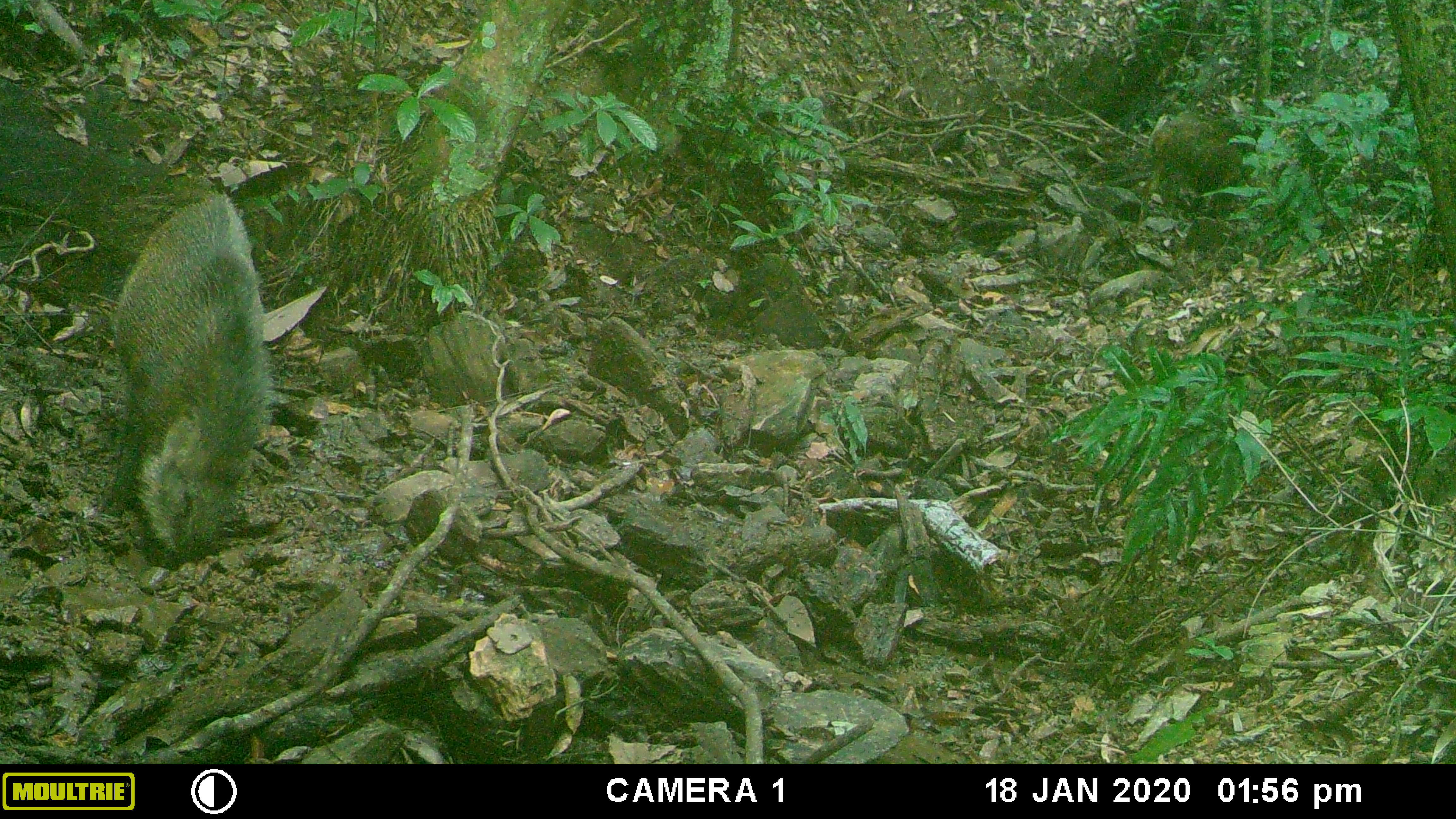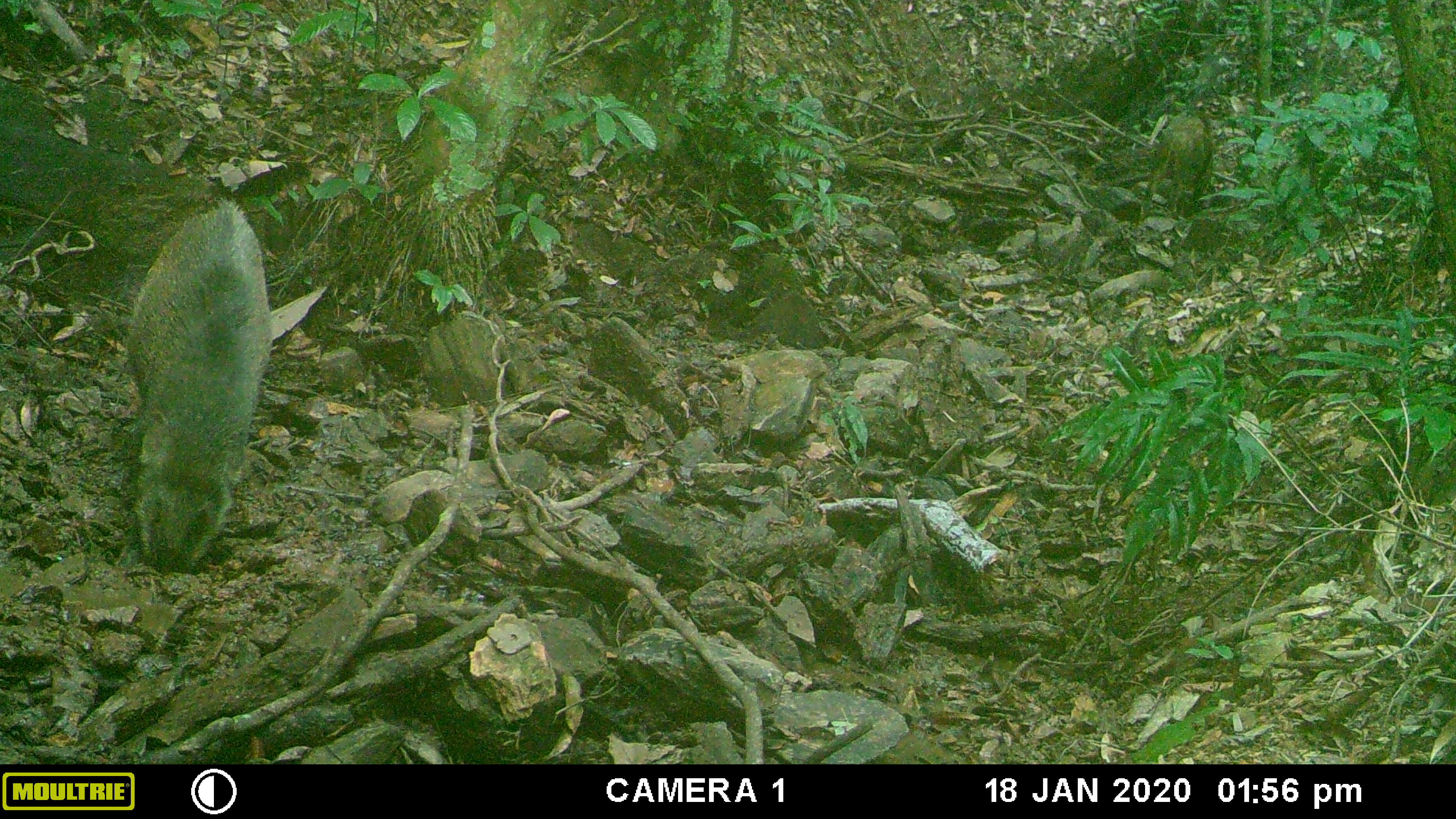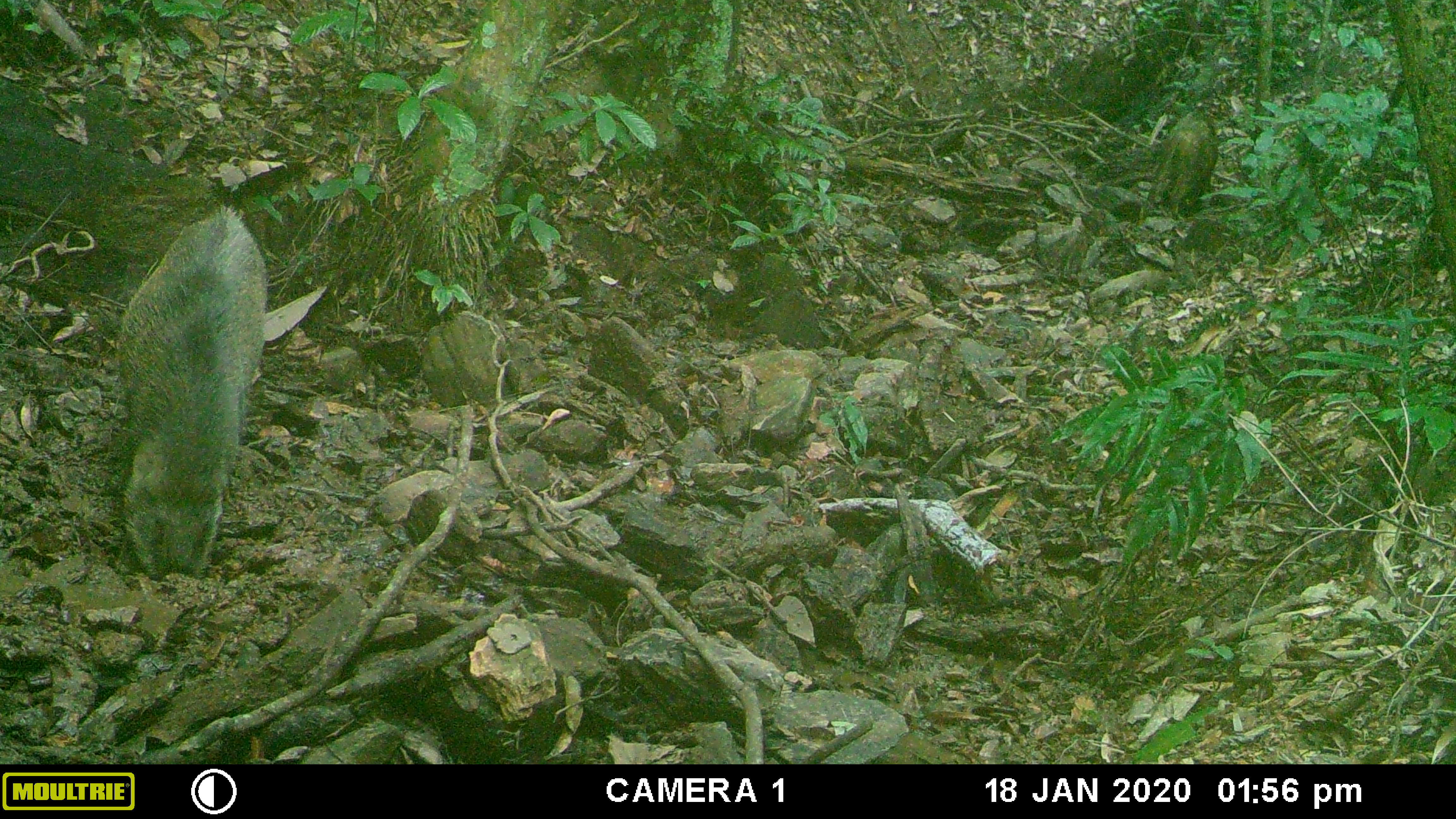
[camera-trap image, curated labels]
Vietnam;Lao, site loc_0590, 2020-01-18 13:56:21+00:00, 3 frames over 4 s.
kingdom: Animalia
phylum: Chordata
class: Mammalia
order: Artiodactyla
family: Suidae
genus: Sus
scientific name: Sus scrofa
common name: eurasian wild pig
Eurasian wild pig (Sus scrofa). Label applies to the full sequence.